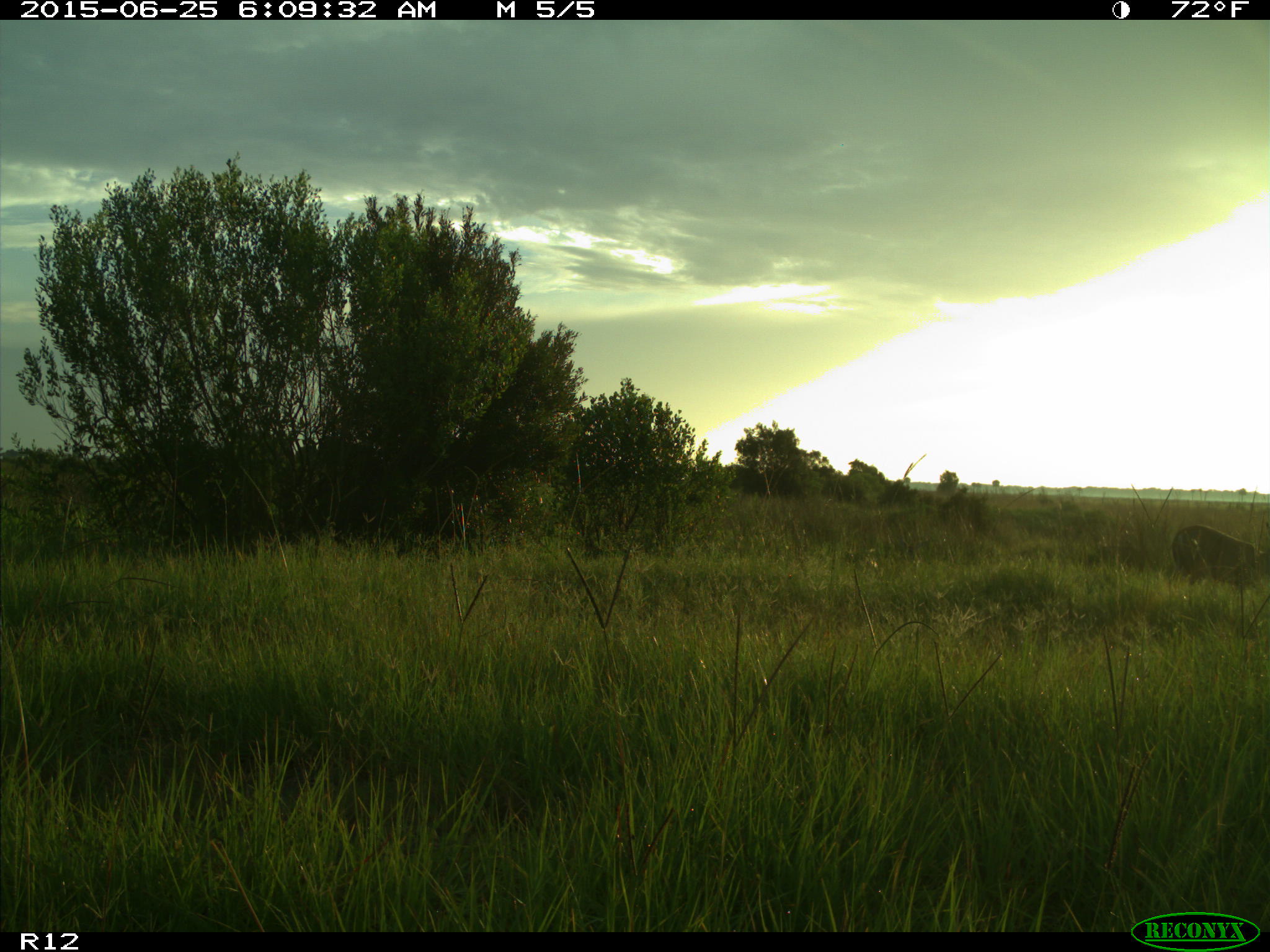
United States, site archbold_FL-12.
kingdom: Animalia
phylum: Chordata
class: Mammalia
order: Artiodactyla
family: Cervidae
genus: Odocoileus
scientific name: Odocoileus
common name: deer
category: unidentified deer